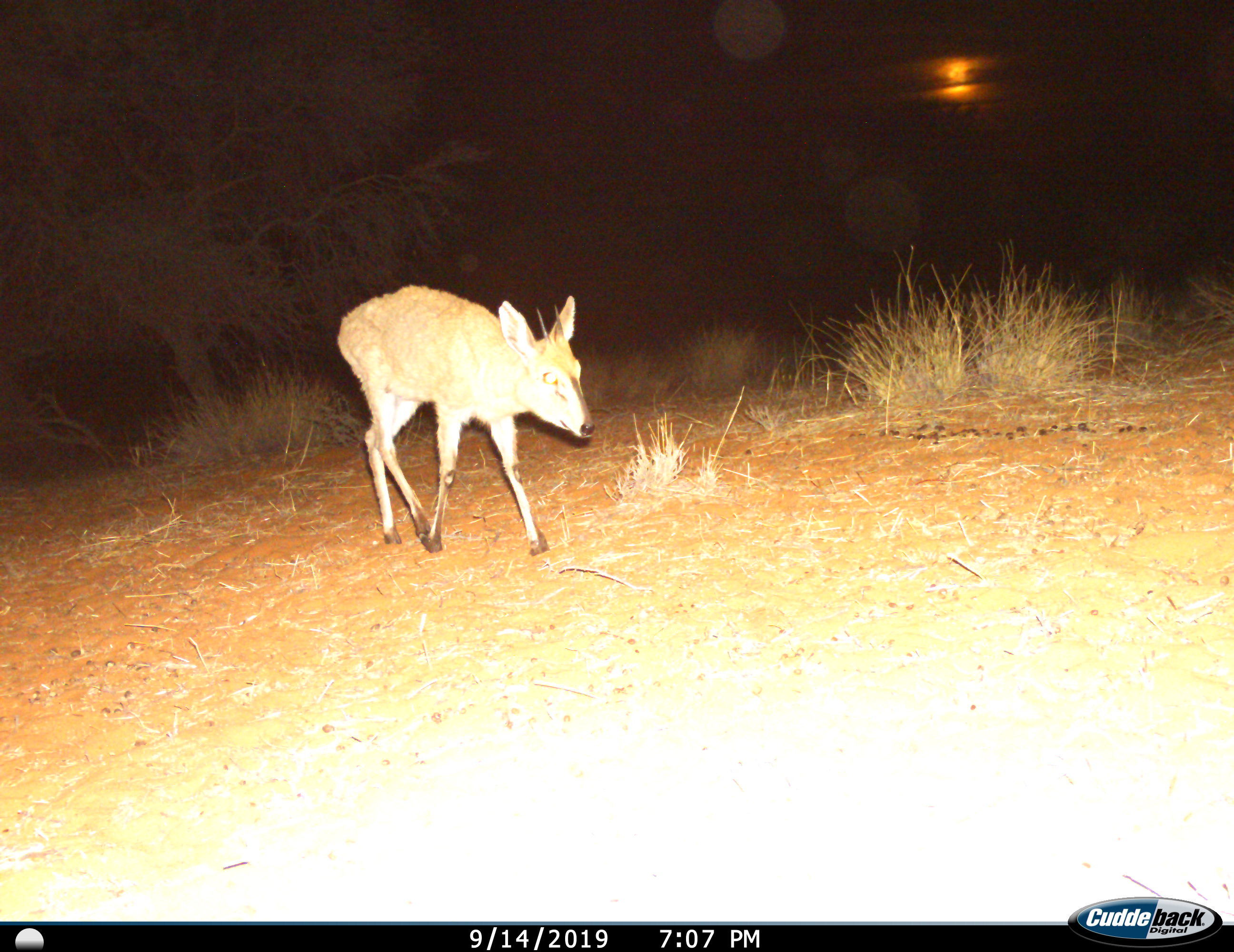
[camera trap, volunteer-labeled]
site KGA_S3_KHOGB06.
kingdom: Animalia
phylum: Chordata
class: Mammalia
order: Artiodactyla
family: Bovidae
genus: Sylvicapra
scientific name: Sylvicapra grimmia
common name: common duiker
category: duikercommongrey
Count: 1.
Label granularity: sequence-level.